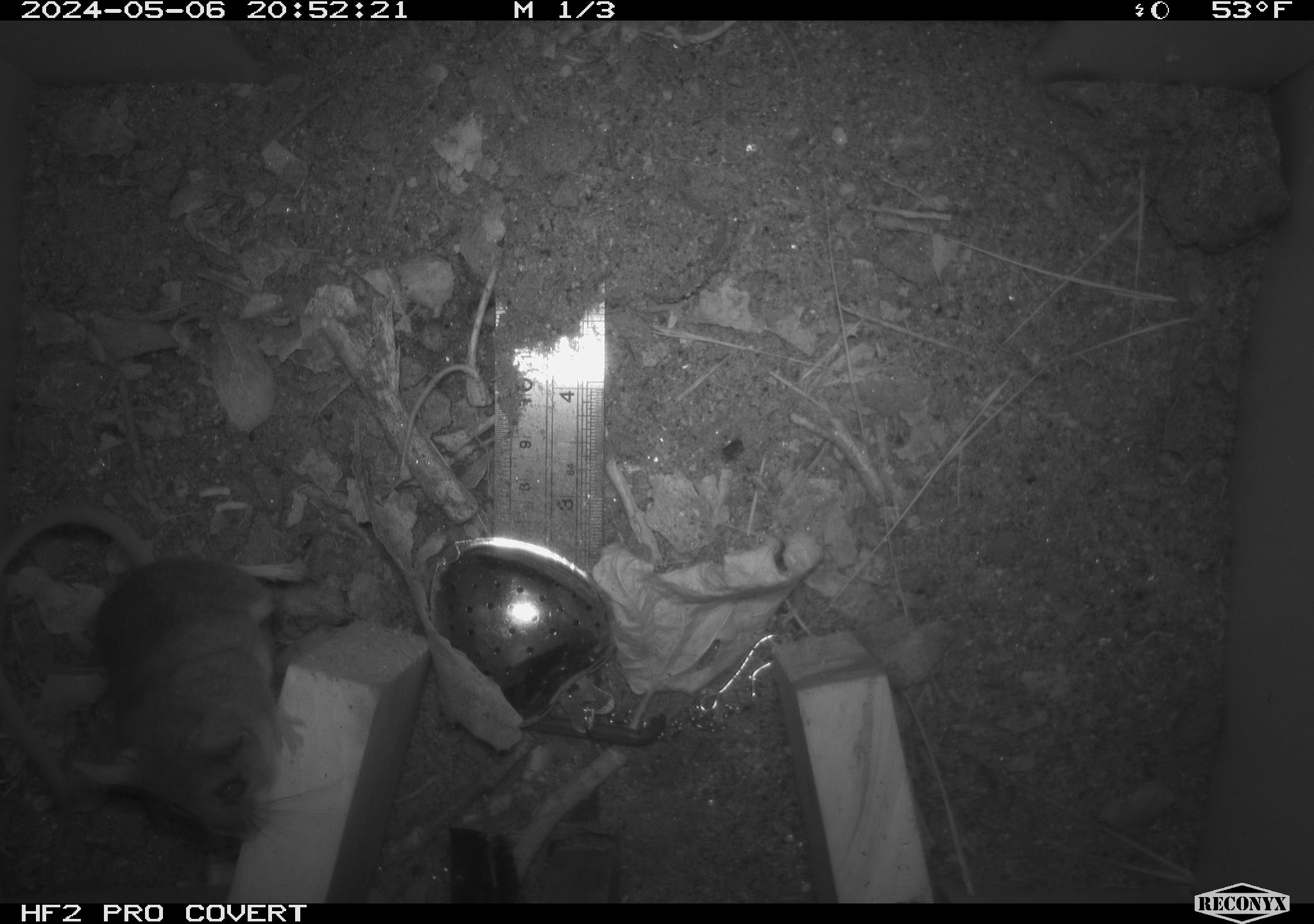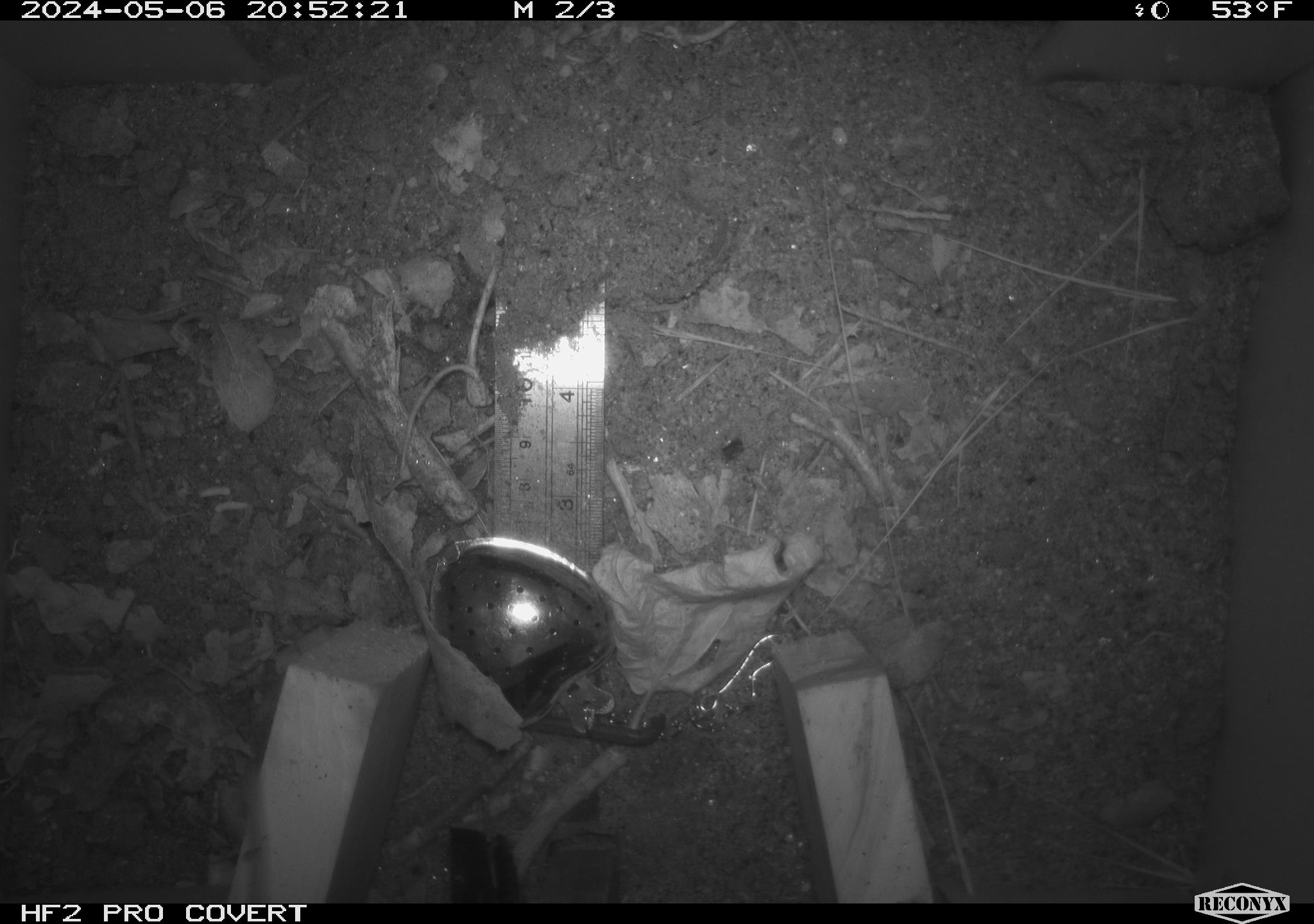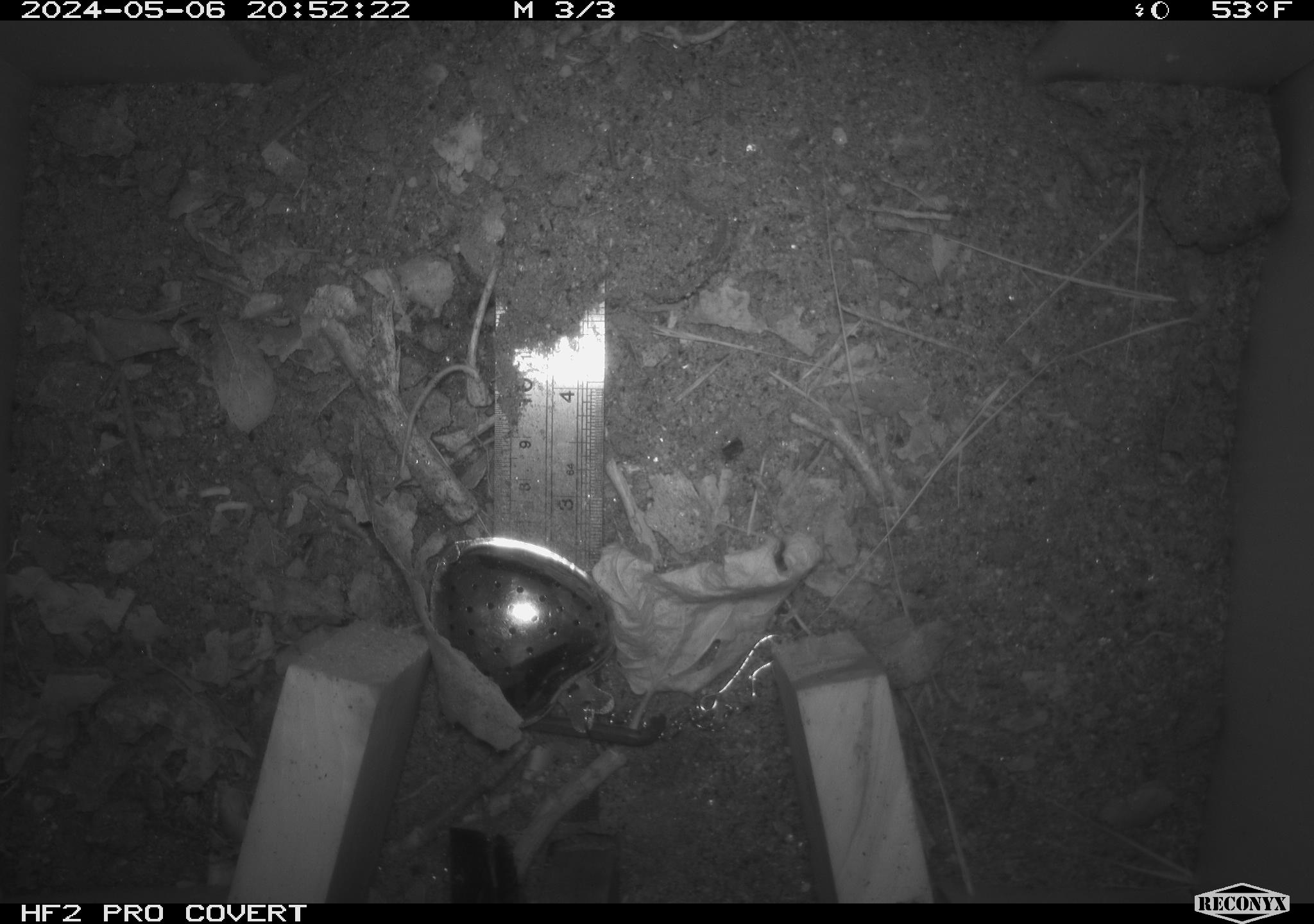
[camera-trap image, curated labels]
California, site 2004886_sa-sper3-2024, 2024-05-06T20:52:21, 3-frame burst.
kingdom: Animalia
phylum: Chordata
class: Mammalia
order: Rodentia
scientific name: Rodentia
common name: mouse species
Mouse species (Rodentia).